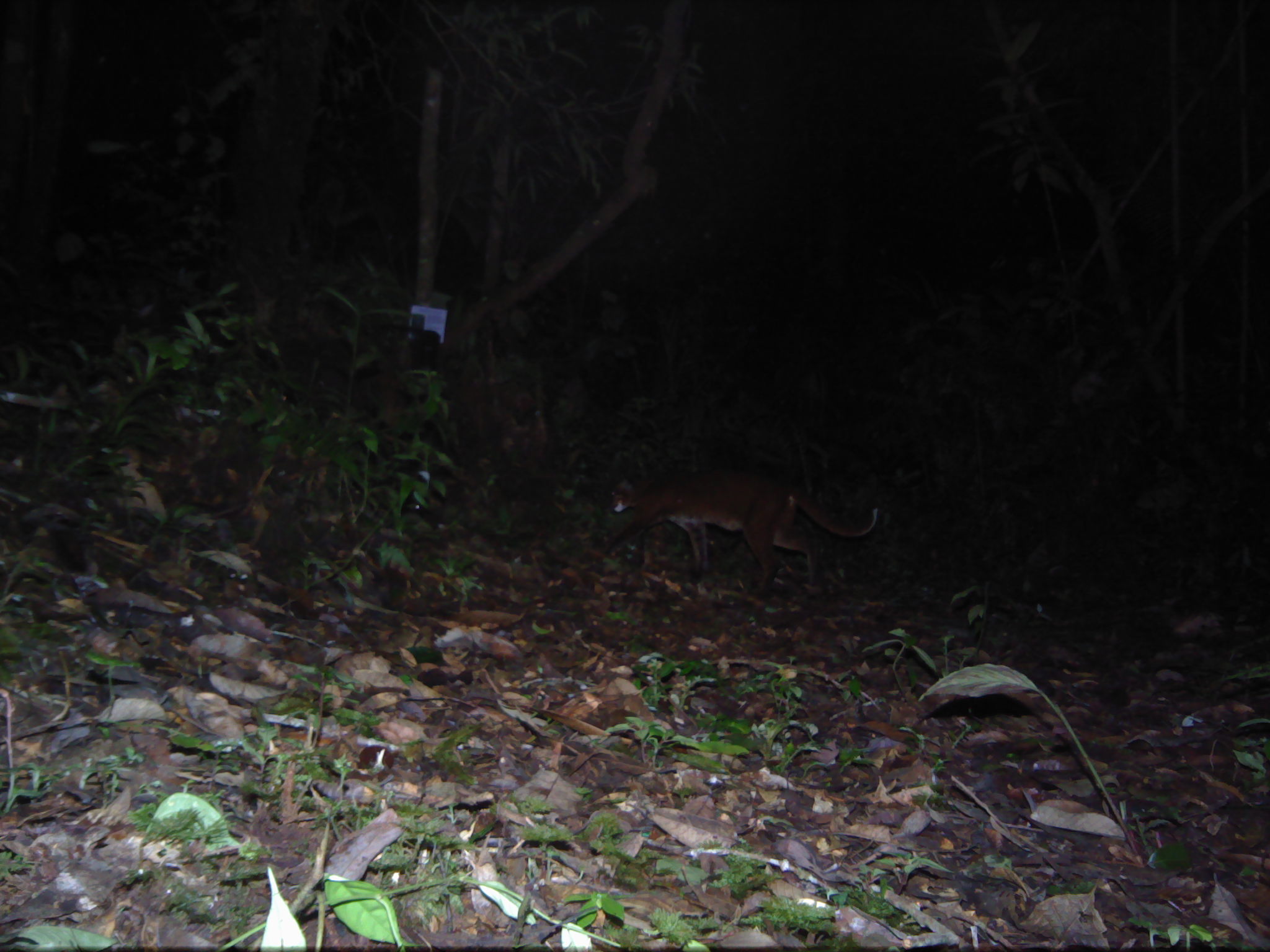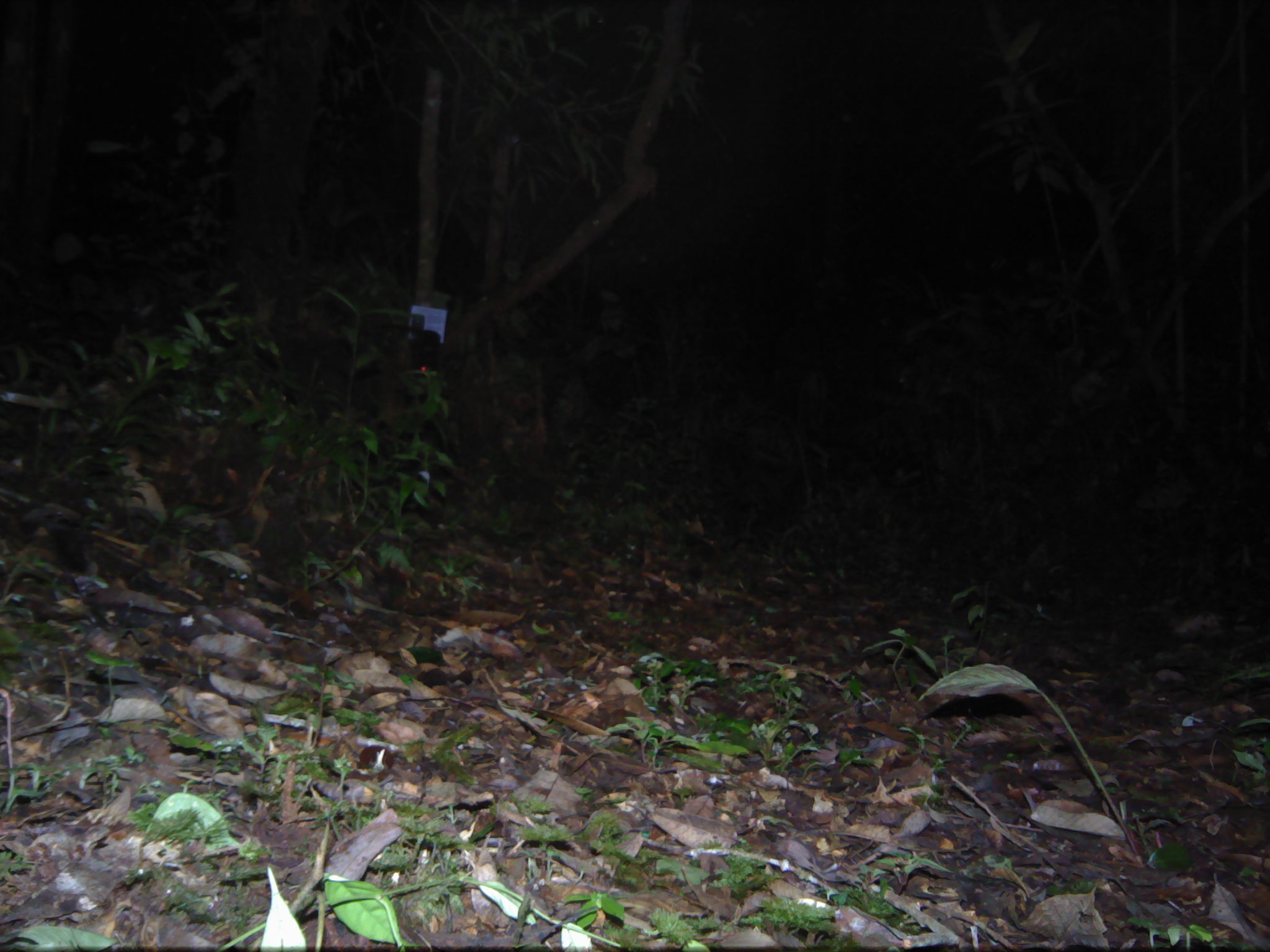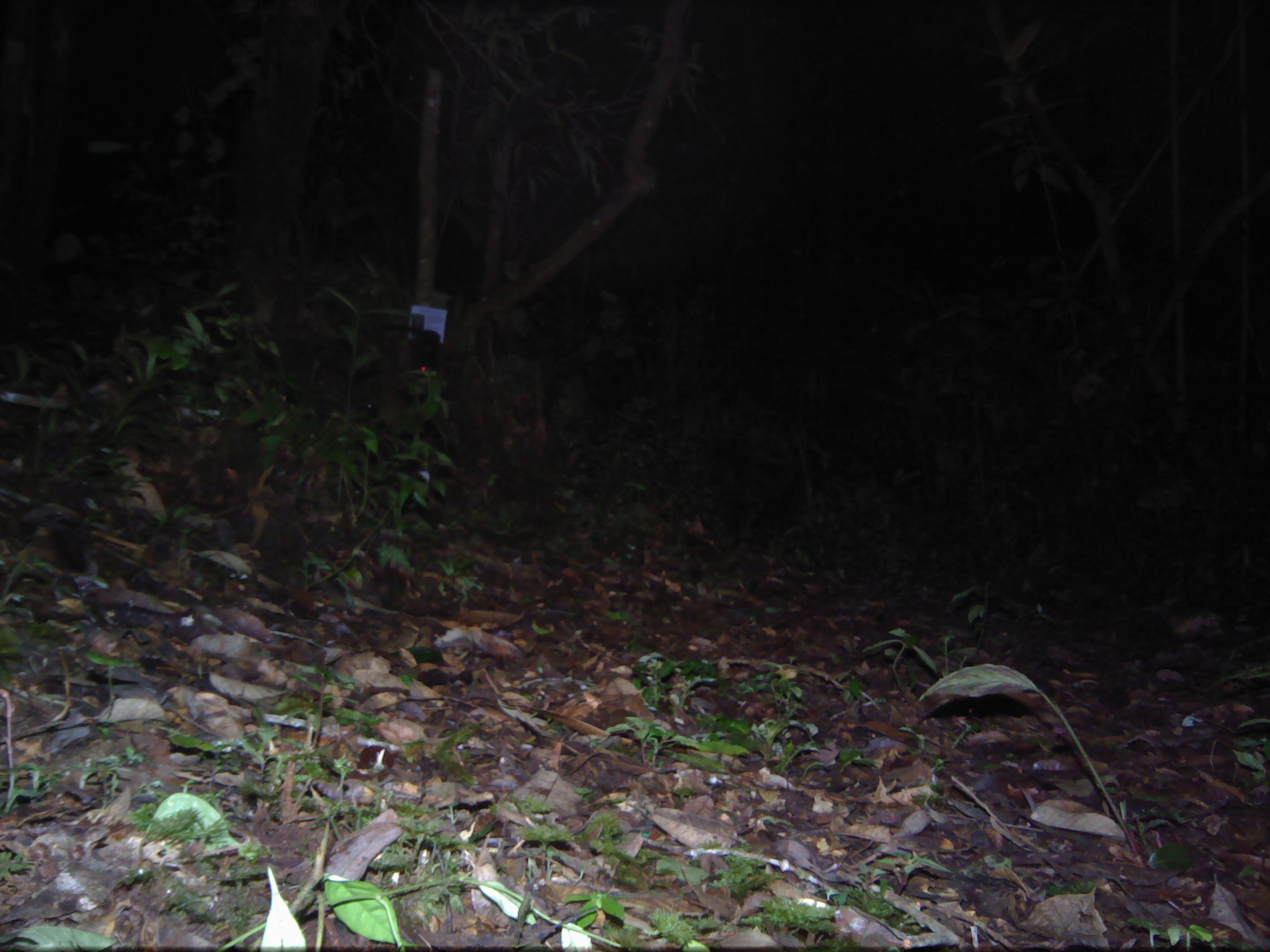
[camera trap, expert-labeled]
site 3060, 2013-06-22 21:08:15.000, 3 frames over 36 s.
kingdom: Animalia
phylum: Chordata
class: Mammalia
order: Carnivora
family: Felidae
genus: Catopuma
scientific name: Catopuma temminckii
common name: asian golden cat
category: pardofelis temminckii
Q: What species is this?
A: Pardofelis temminckii (asian golden cat) (Catopuma temminckii).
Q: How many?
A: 1.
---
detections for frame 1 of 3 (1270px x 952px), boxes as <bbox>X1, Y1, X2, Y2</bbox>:
pardofelis temminckii: <bbox>606, 472, 878, 591</bbox>